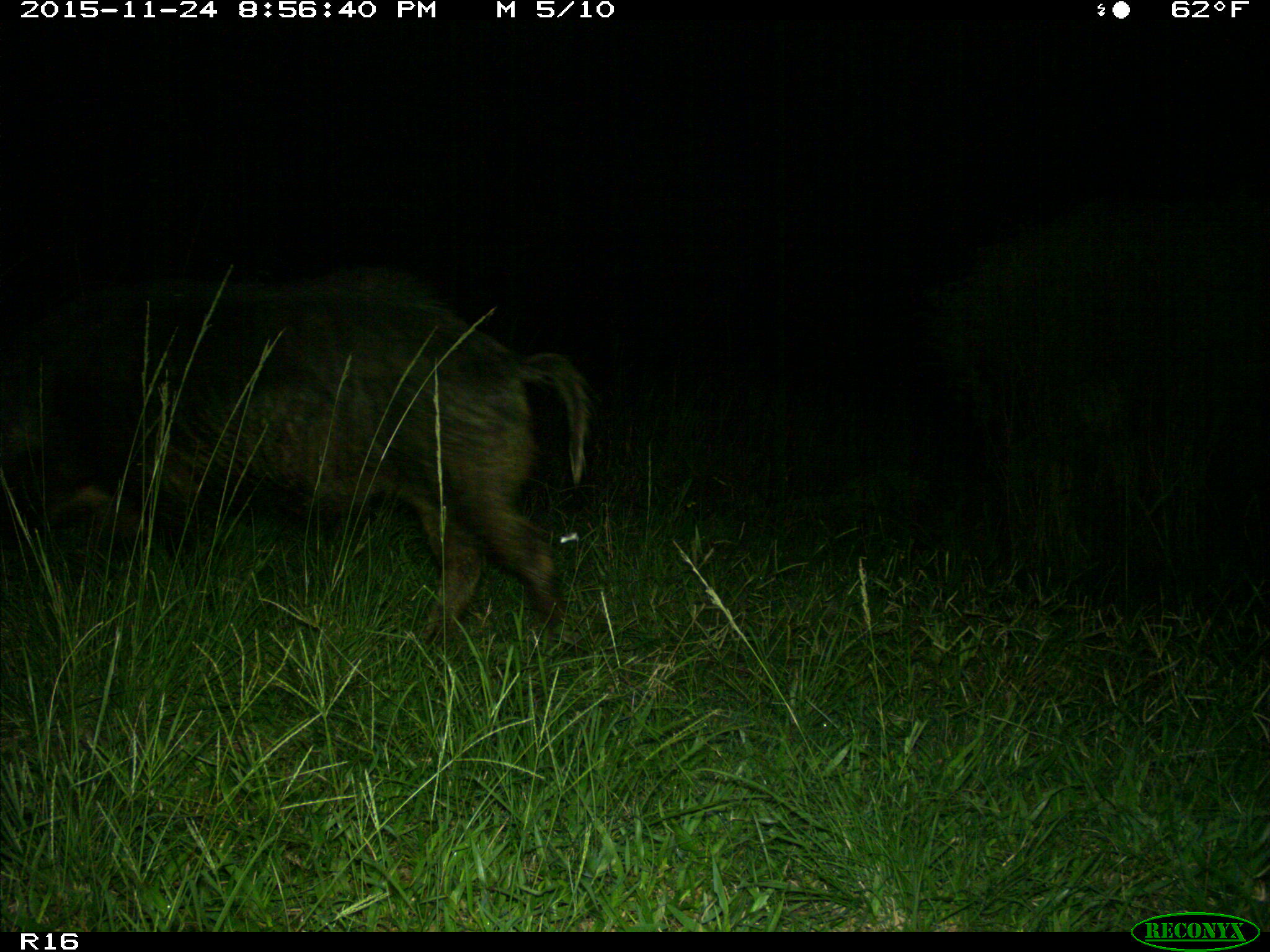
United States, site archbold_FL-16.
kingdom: Animalia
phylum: Chordata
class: Mammalia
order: Artiodactyla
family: Suidae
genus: Sus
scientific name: Sus scrofa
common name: wild boar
Sus scrofa (wild boar).